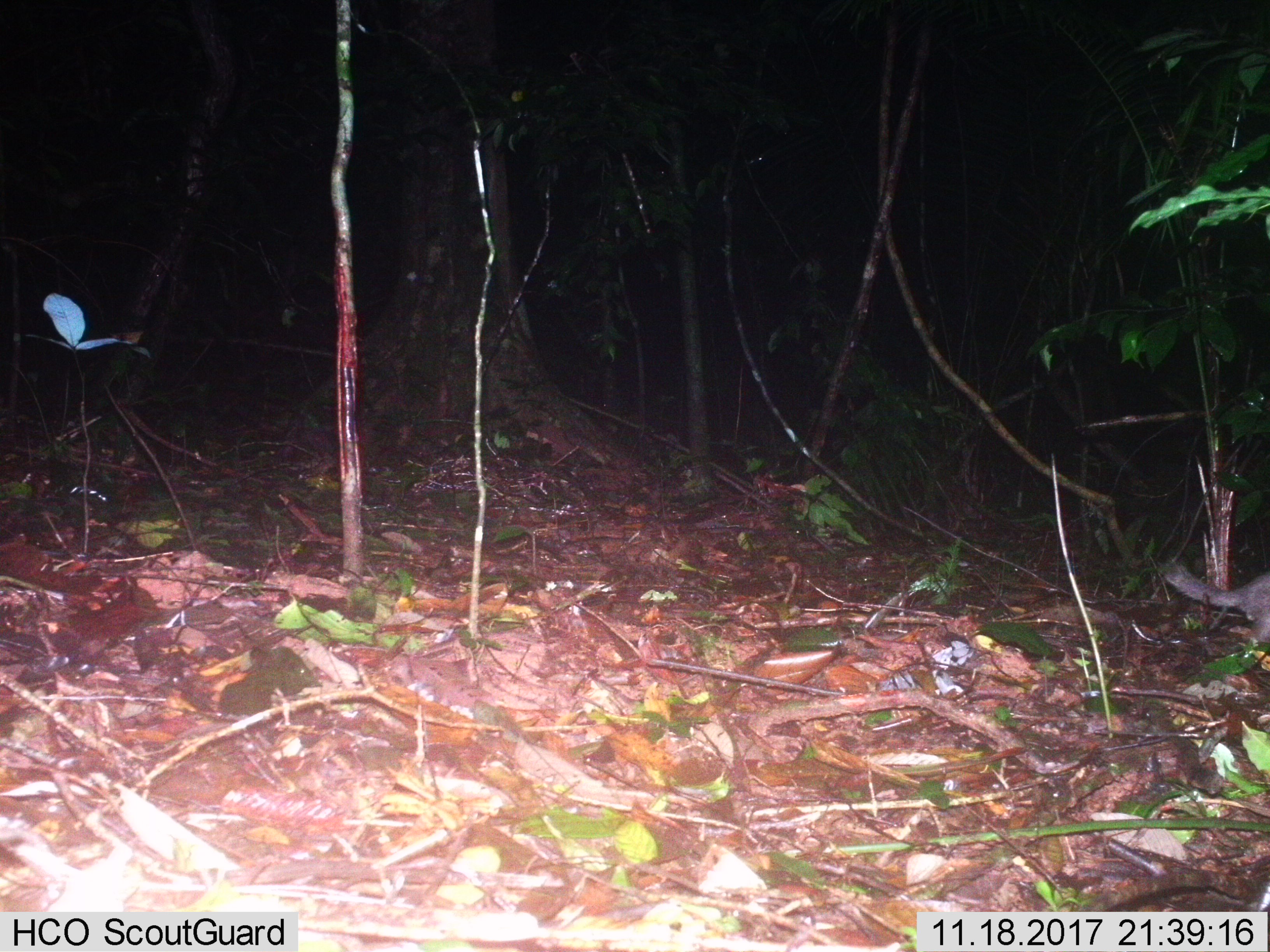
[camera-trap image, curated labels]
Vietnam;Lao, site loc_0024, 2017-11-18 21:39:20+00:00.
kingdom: Animalia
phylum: Chordata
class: Mammalia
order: Carnivora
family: Mustelidae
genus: Melogale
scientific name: Melogale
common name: ferret badger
Ferret badger (Melogale). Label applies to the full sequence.